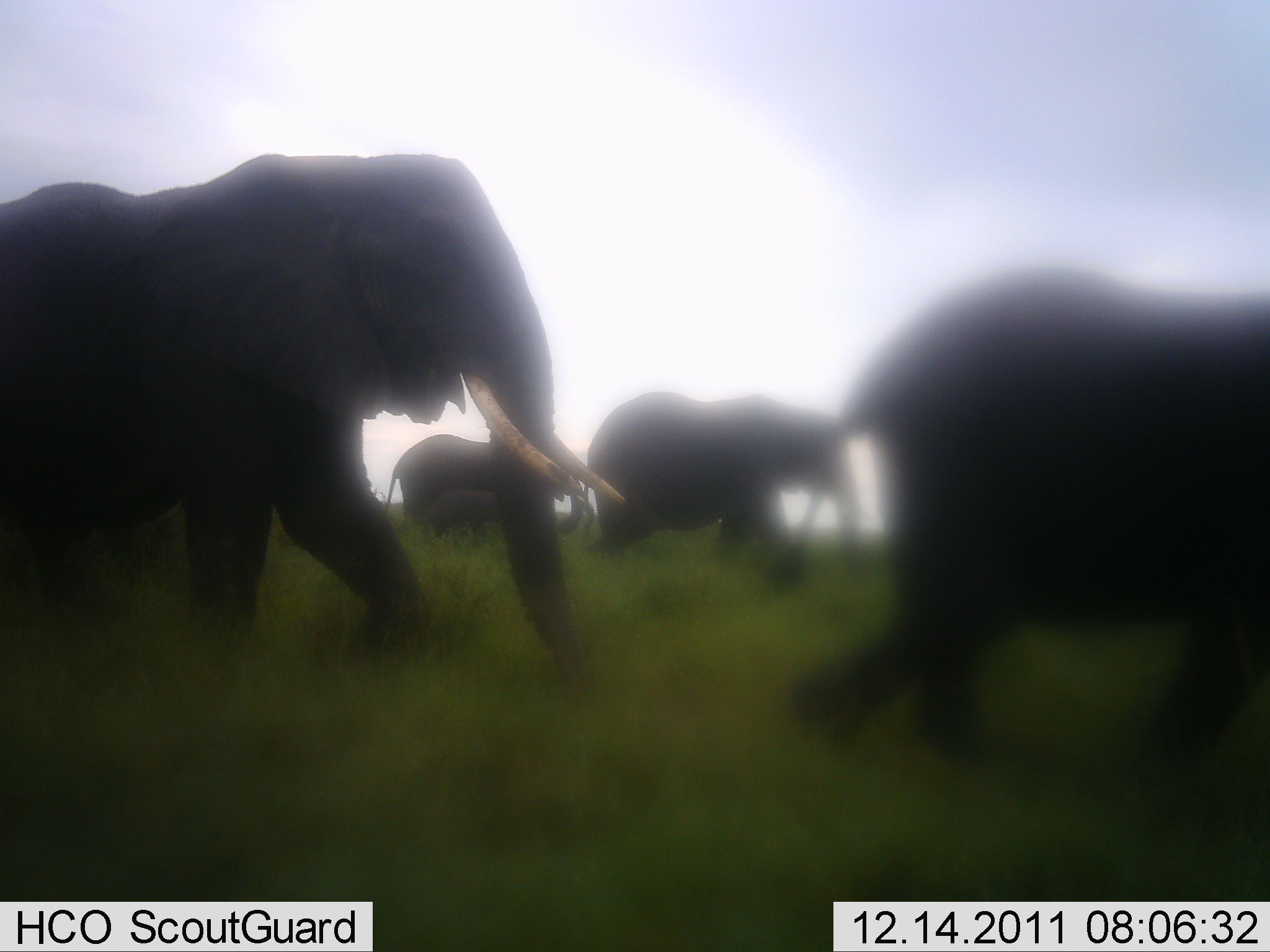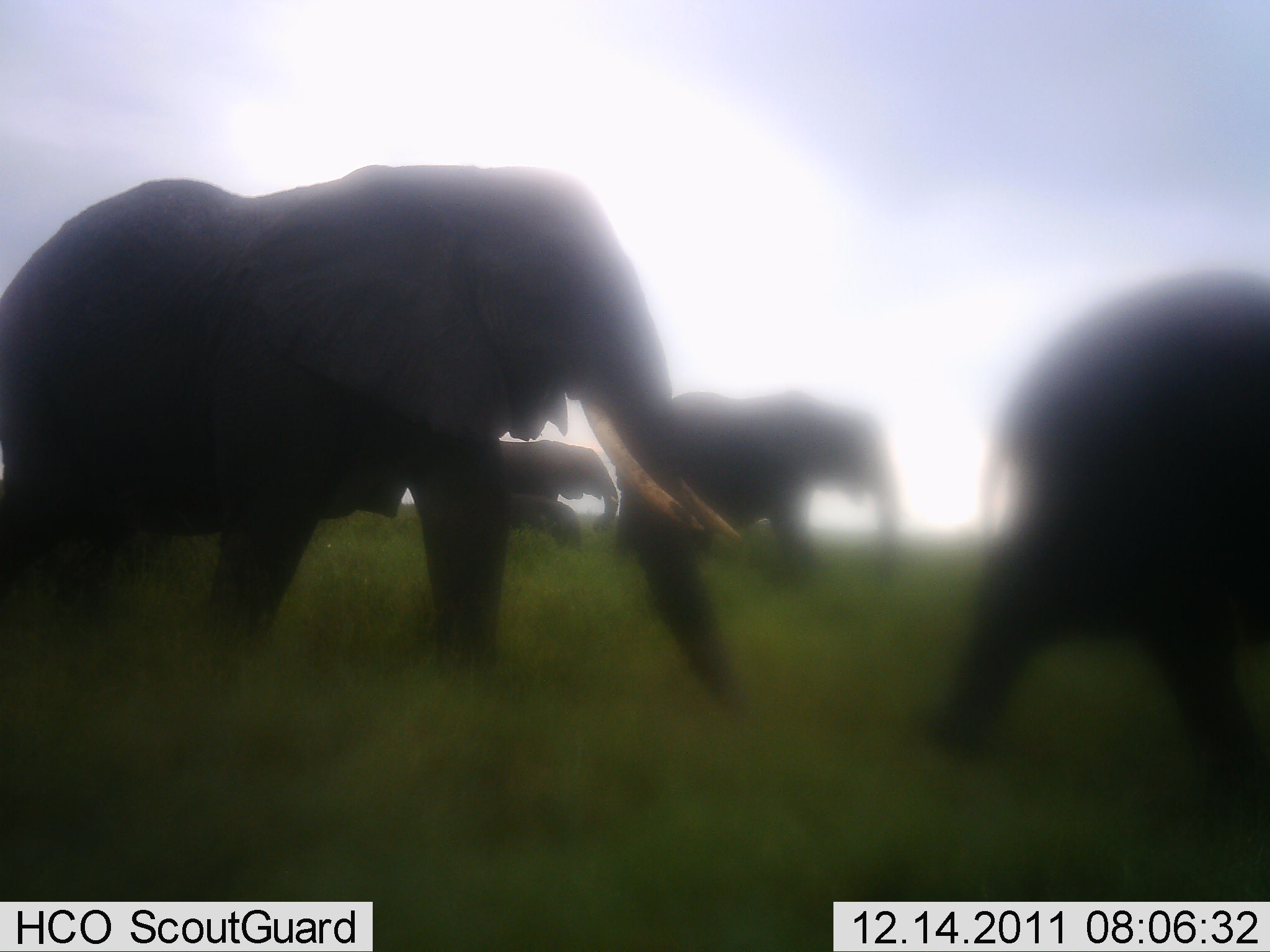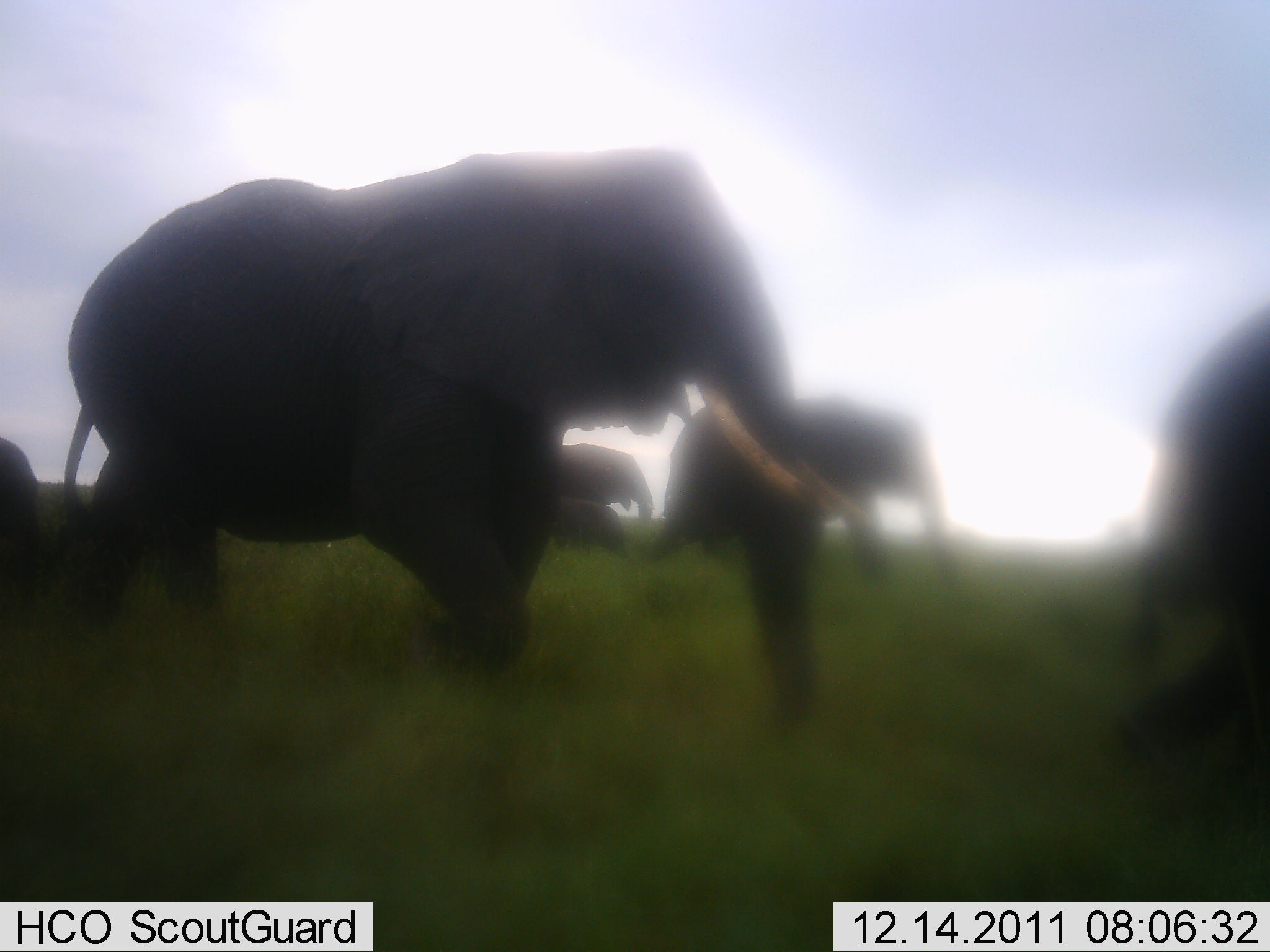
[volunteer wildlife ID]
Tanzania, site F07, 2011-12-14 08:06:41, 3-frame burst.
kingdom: Animalia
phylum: Chordata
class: Mammalia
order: Proboscidea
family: Elephantidae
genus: Loxodonta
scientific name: Loxodonta africana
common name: african bush elephant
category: elephant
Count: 6.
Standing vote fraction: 0%.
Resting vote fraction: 0%.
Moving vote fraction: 100%.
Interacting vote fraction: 0%.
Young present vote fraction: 64%.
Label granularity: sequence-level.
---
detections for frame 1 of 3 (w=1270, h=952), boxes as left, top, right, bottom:
animal: 1, 152, 617, 709; 789, 258, 1270, 818; 585, 389, 870, 594; 373, 432, 589, 550; 423, 488, 523, 544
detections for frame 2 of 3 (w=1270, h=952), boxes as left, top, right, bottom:
animal: 0, 159, 761, 740; 934, 273, 1270, 842; 611, 389, 909, 605; 460, 437, 618, 548; 494, 491, 588, 552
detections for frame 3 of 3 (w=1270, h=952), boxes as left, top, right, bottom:
animal: 47, 139, 888, 731; 1109, 304, 1270, 821; 630, 392, 968, 602; 504, 443, 655, 542; 0, 437, 41, 653; 536, 495, 634, 566